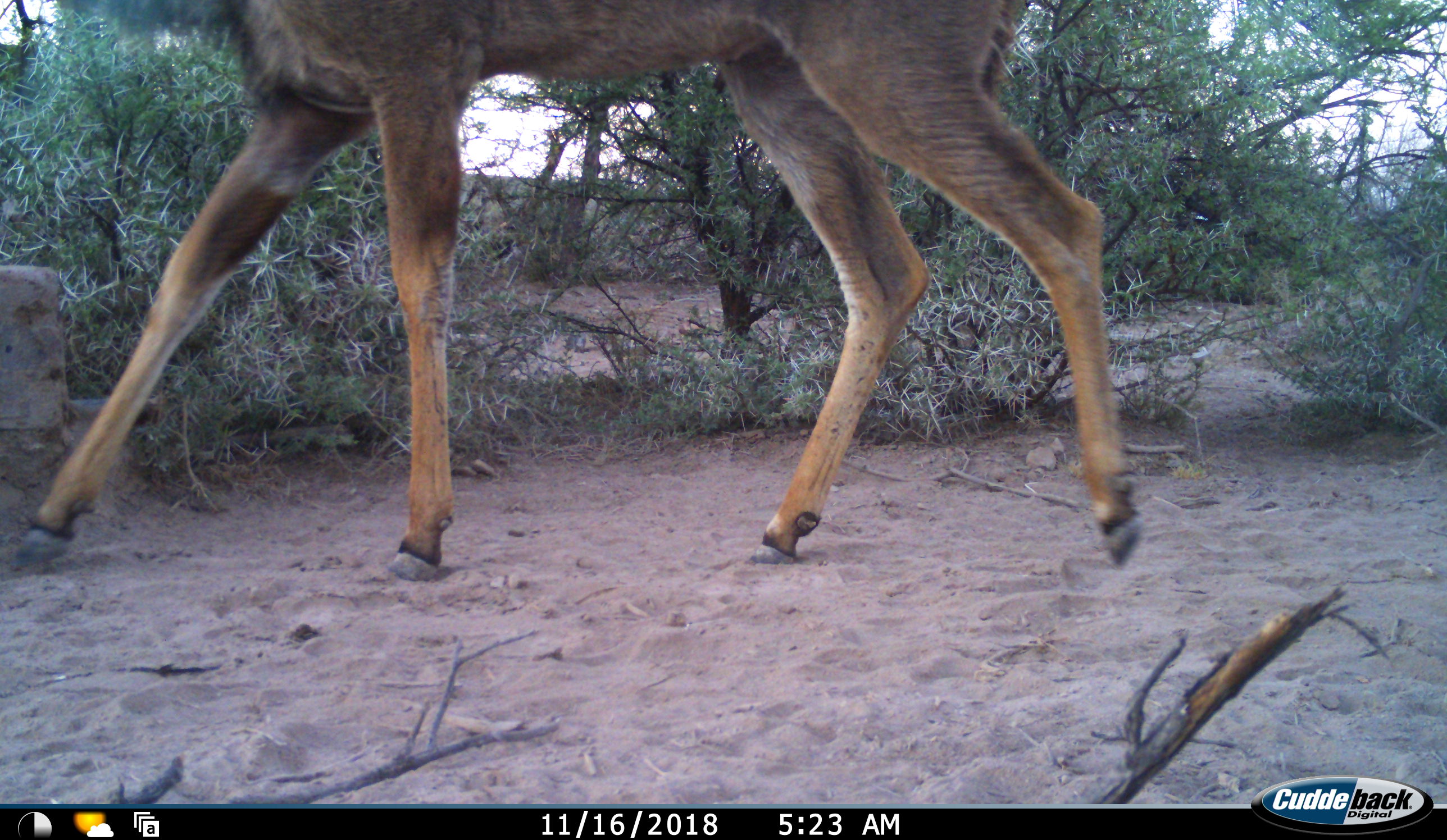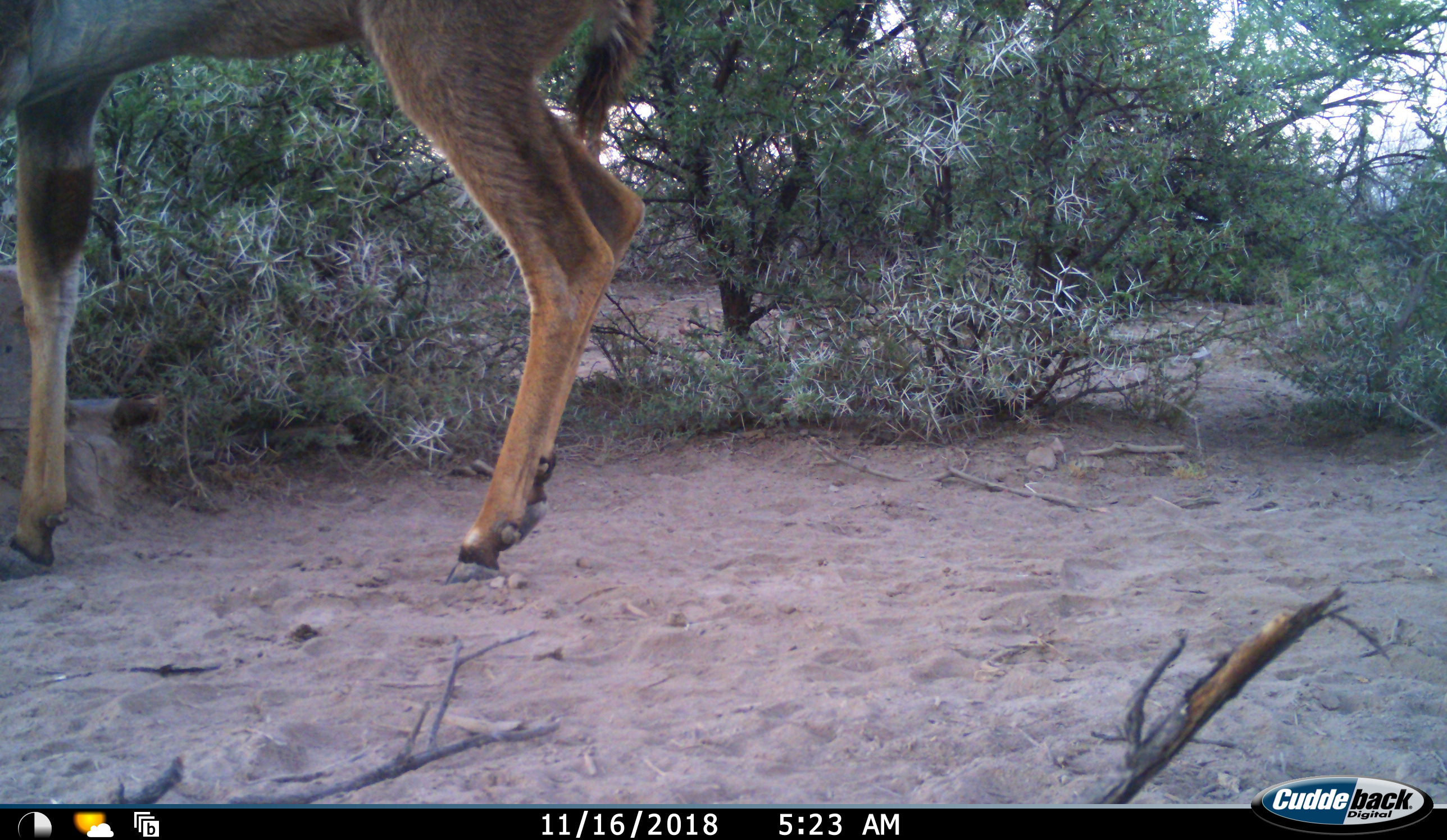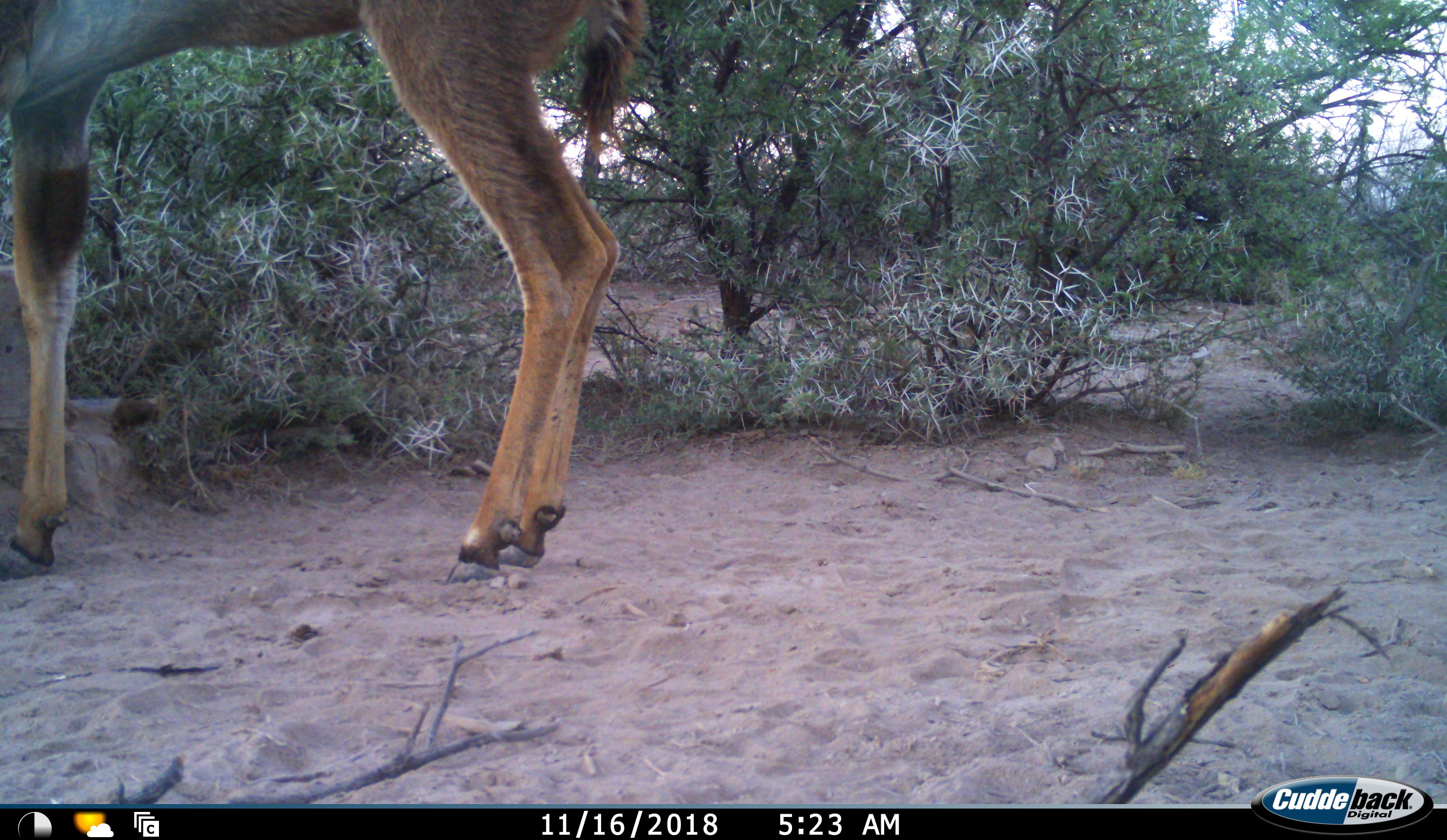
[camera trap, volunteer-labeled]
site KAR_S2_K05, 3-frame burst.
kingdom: Animalia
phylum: Chordata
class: Mammalia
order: Artiodactyla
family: Bovidae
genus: Tragelaphus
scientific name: Tragelaphus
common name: kudu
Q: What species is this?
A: Kudu (Tragelaphus).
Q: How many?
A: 1.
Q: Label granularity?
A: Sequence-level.